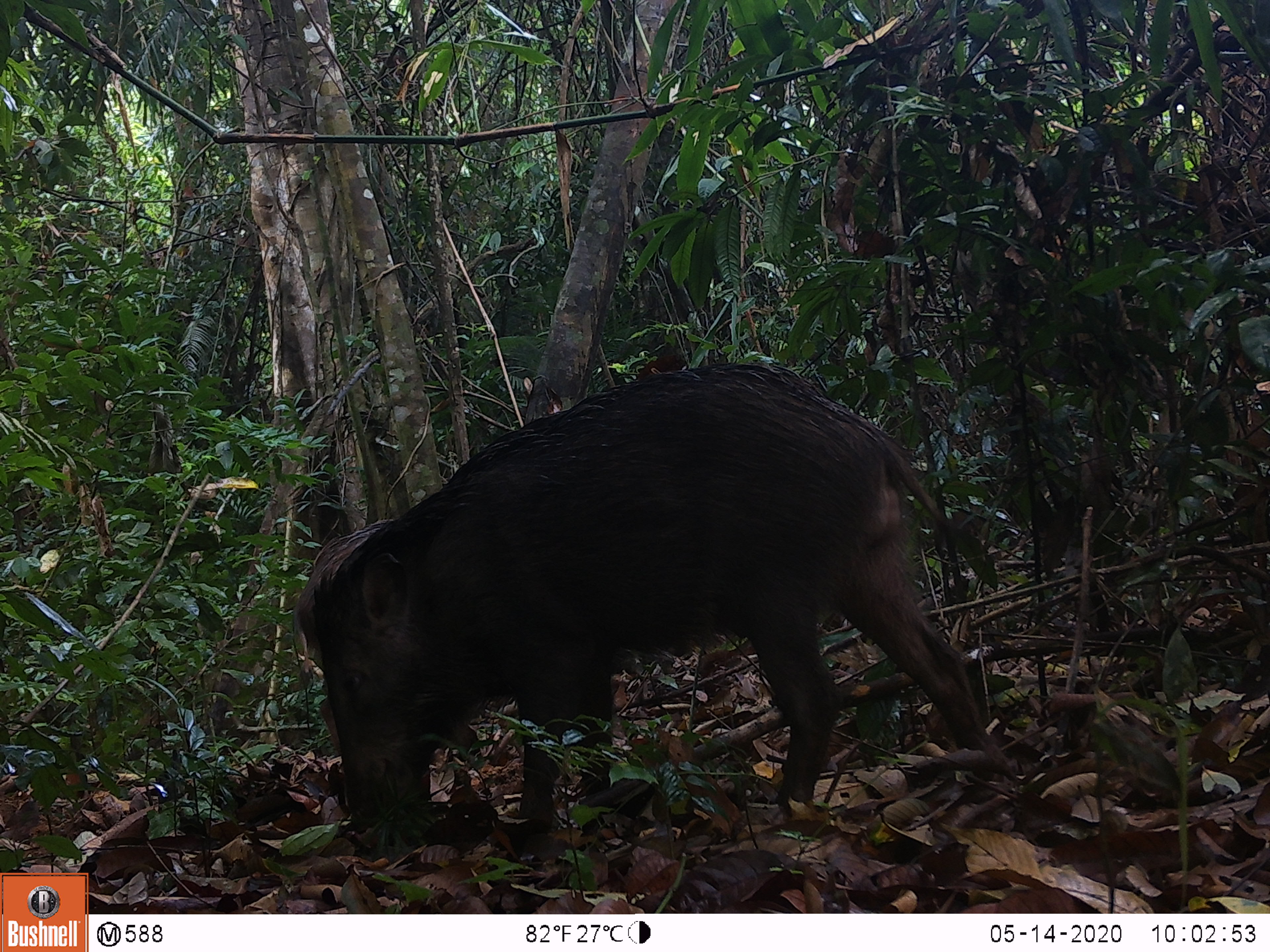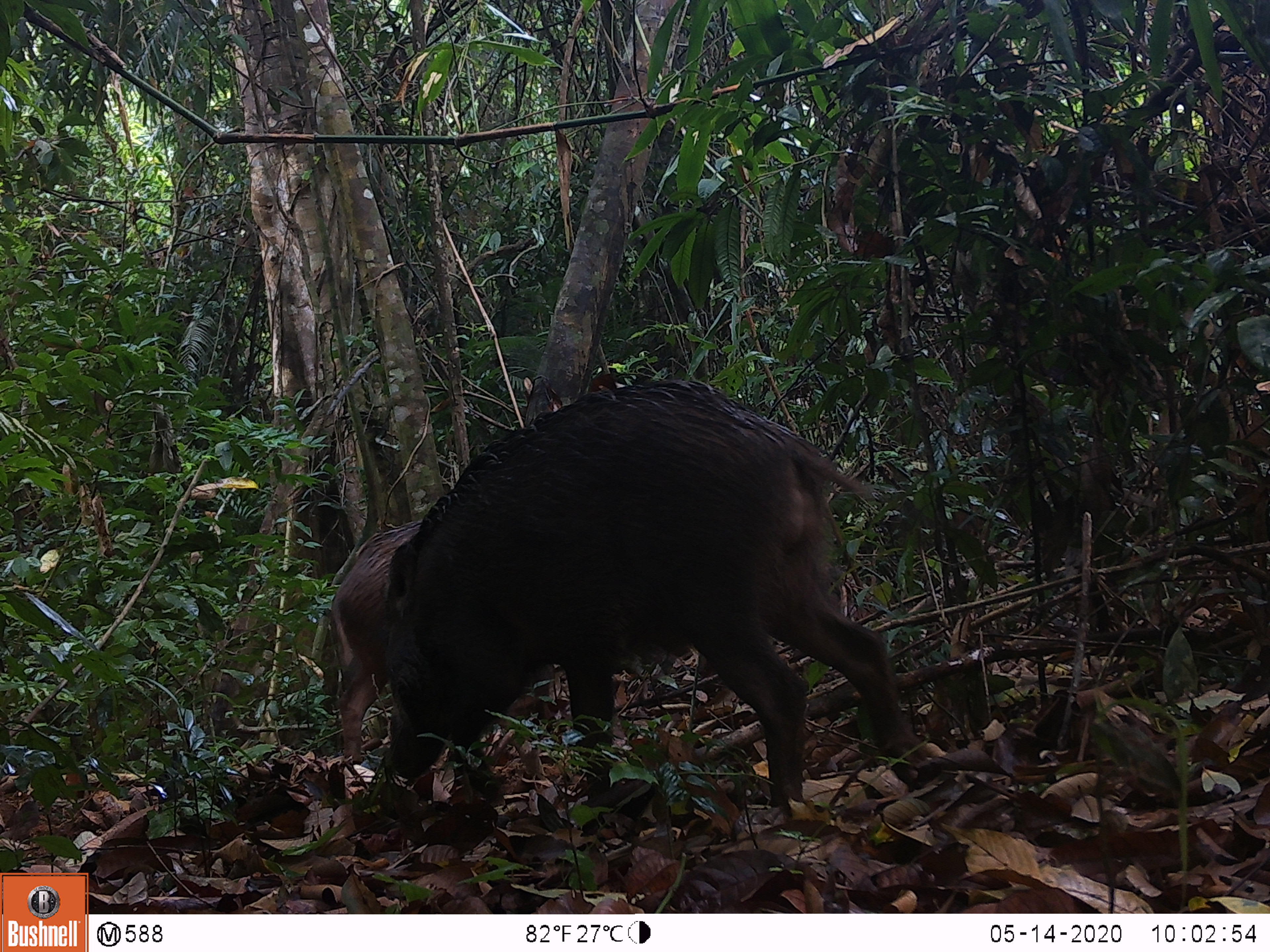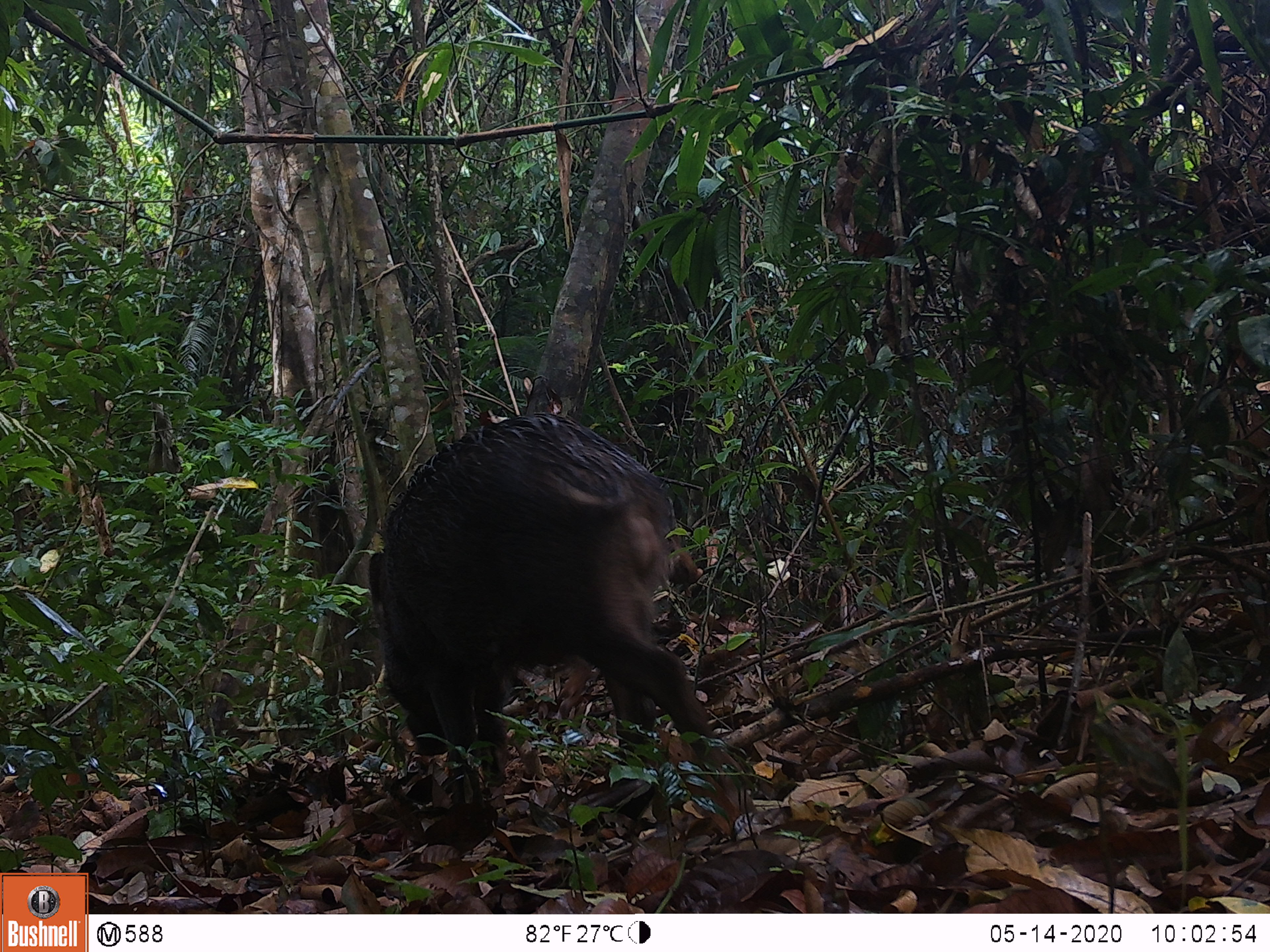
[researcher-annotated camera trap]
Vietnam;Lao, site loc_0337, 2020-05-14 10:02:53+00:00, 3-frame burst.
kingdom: Animalia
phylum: Chordata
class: Mammalia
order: Artiodactyla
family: Suidae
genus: Sus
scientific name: Sus scrofa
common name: eurasian wild pig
Eurasian wild pig (Sus scrofa). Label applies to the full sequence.